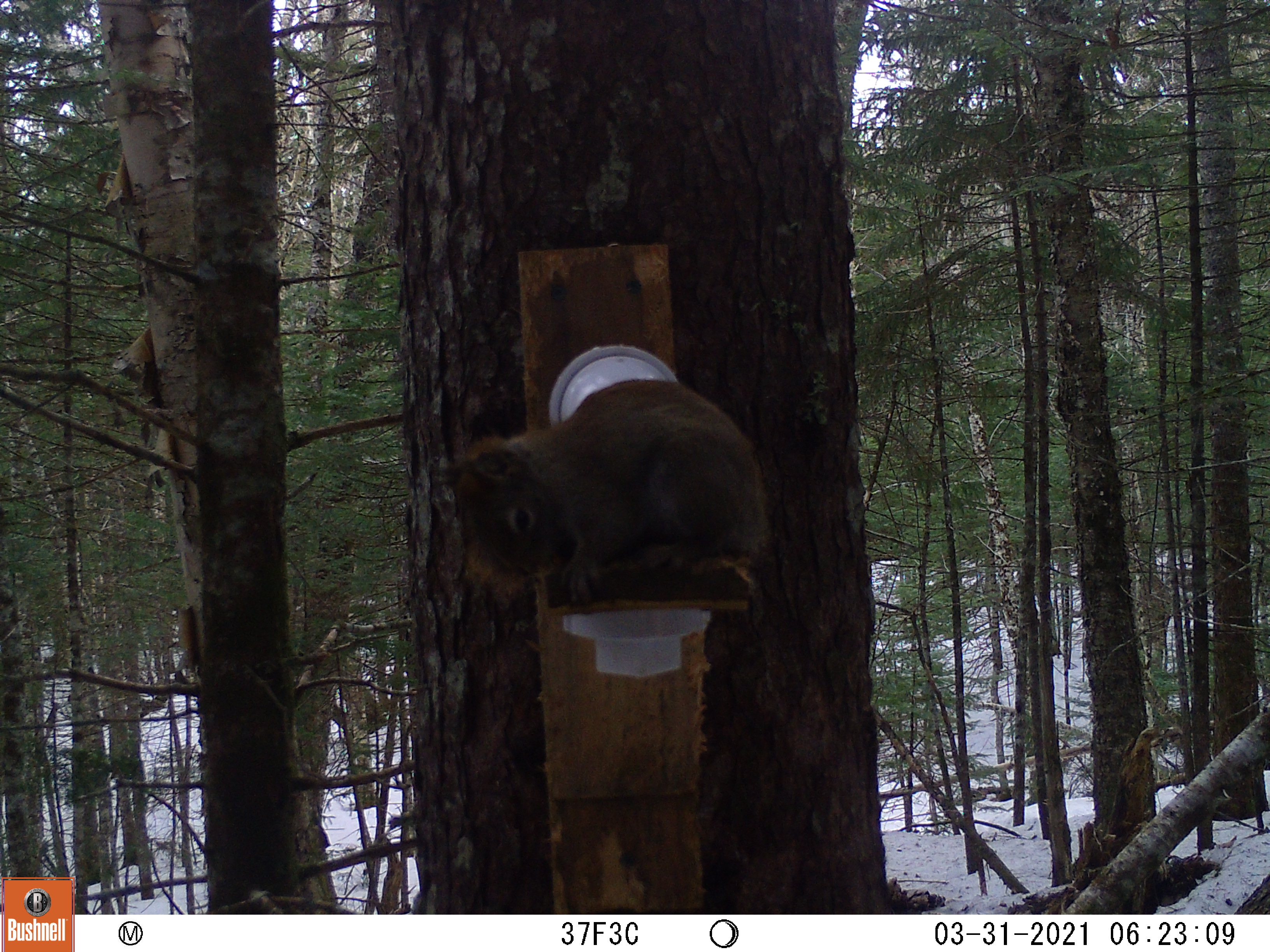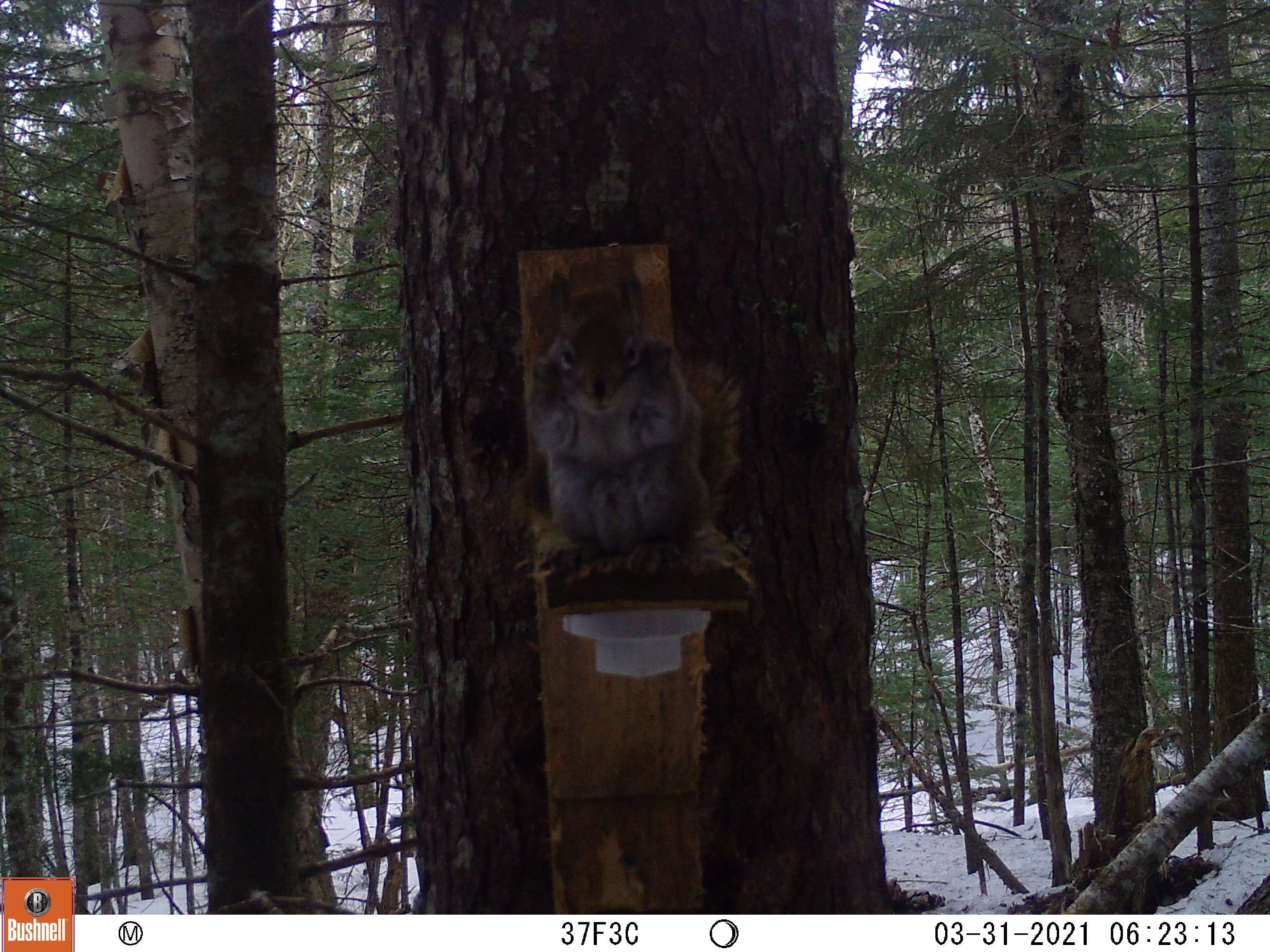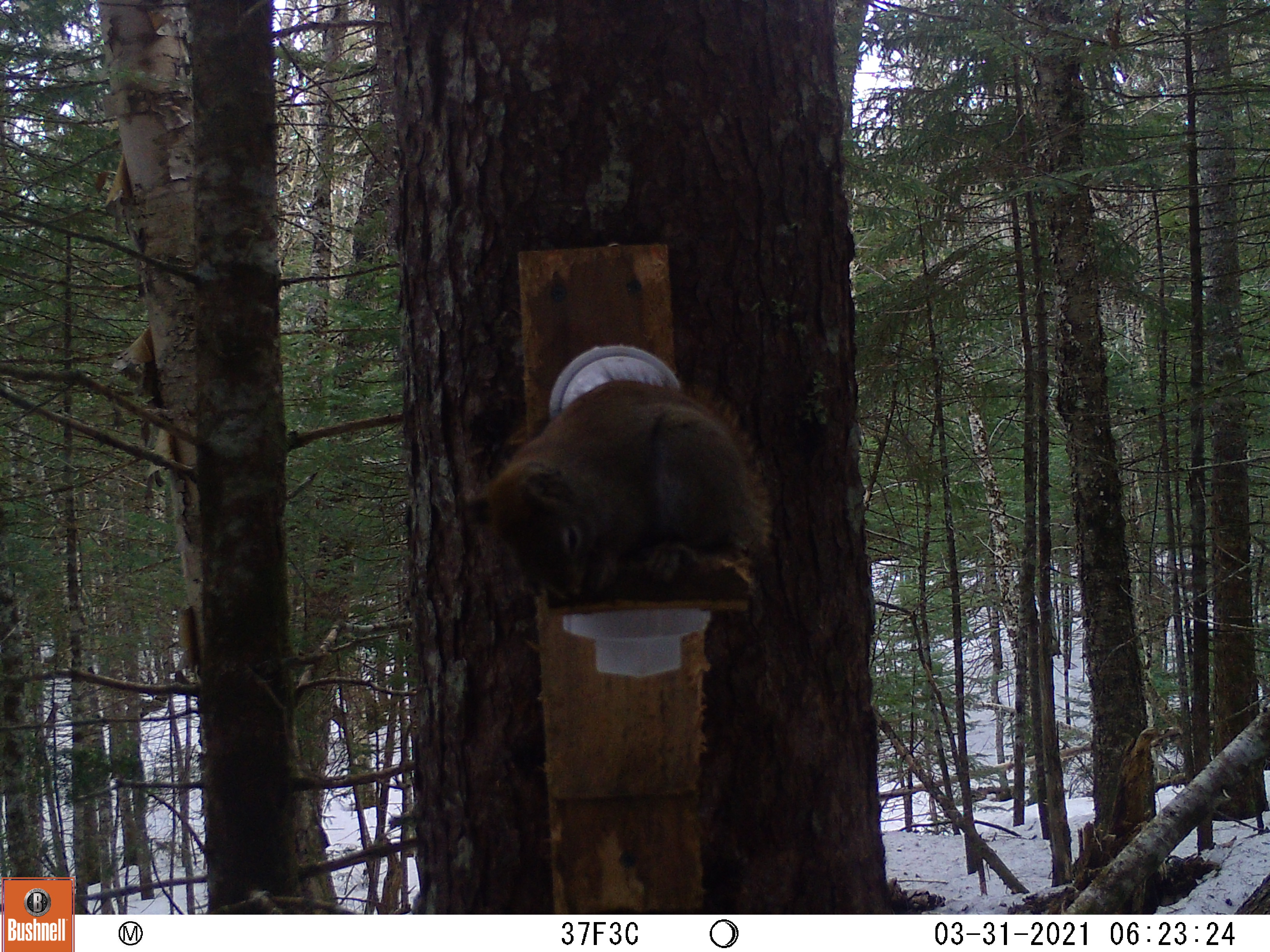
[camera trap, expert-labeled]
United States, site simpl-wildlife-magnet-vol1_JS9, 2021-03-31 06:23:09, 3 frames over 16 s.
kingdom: Animalia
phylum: Chordata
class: Mammalia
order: Rodentia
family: Sciuridae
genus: Tamiasciurus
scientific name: Tamiasciurus hudsonicus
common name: red squirrel